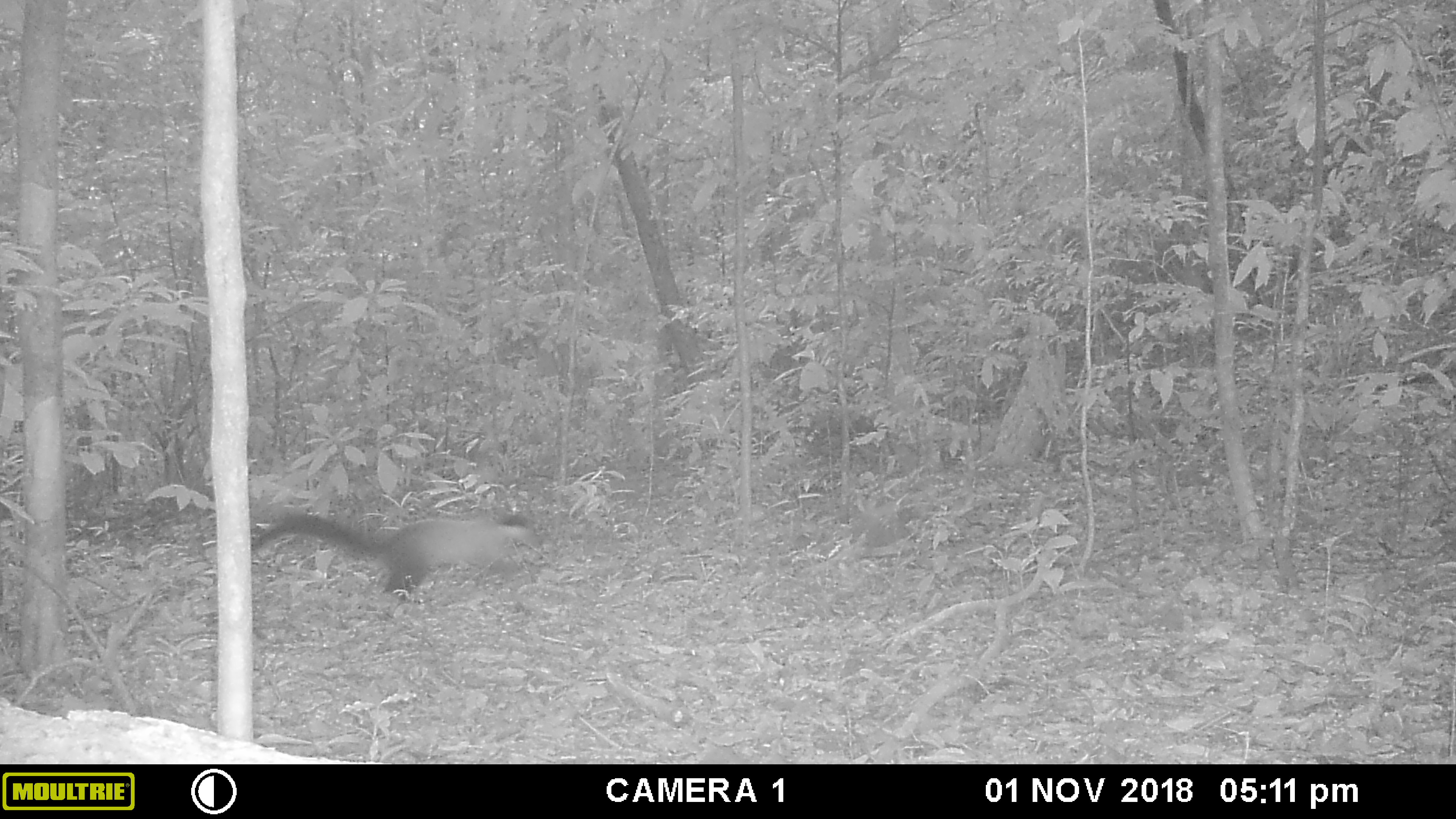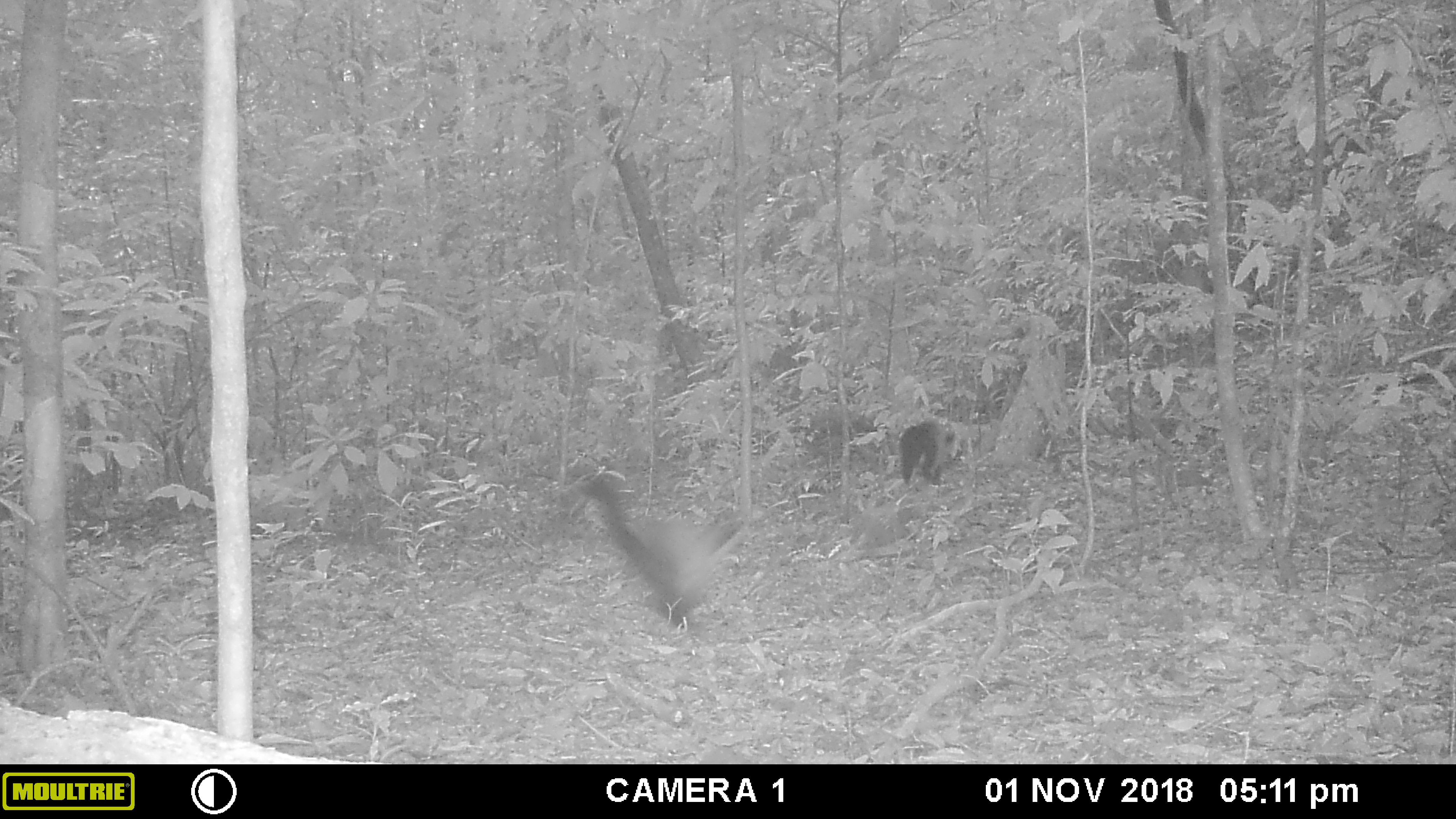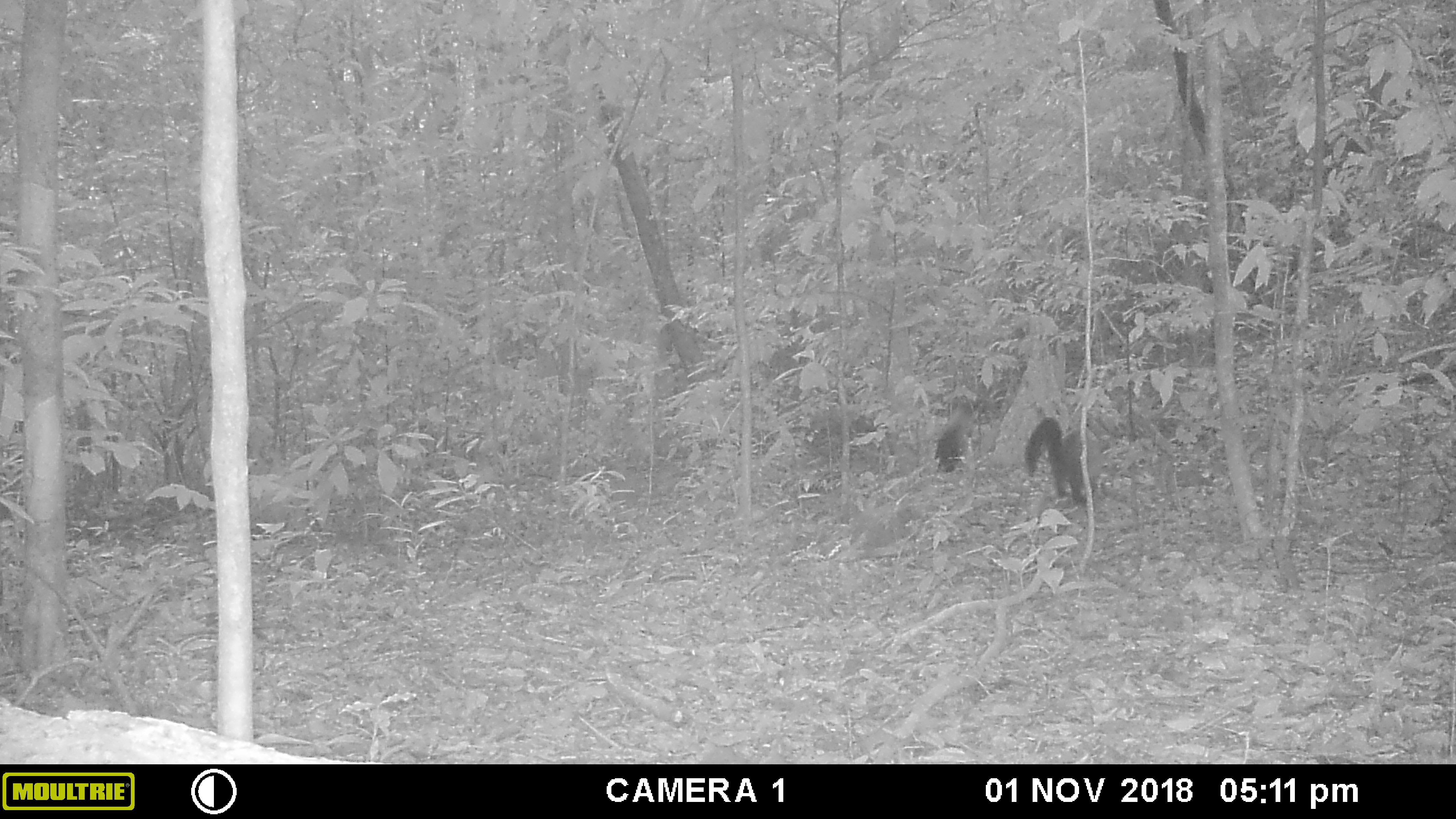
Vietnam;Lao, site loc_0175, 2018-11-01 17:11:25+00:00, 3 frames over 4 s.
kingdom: Animalia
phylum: Chordata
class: Mammalia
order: Carnivora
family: Mustelidae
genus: Martes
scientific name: Martes flavigula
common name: yellow-throated marten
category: yellow throated marten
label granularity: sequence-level